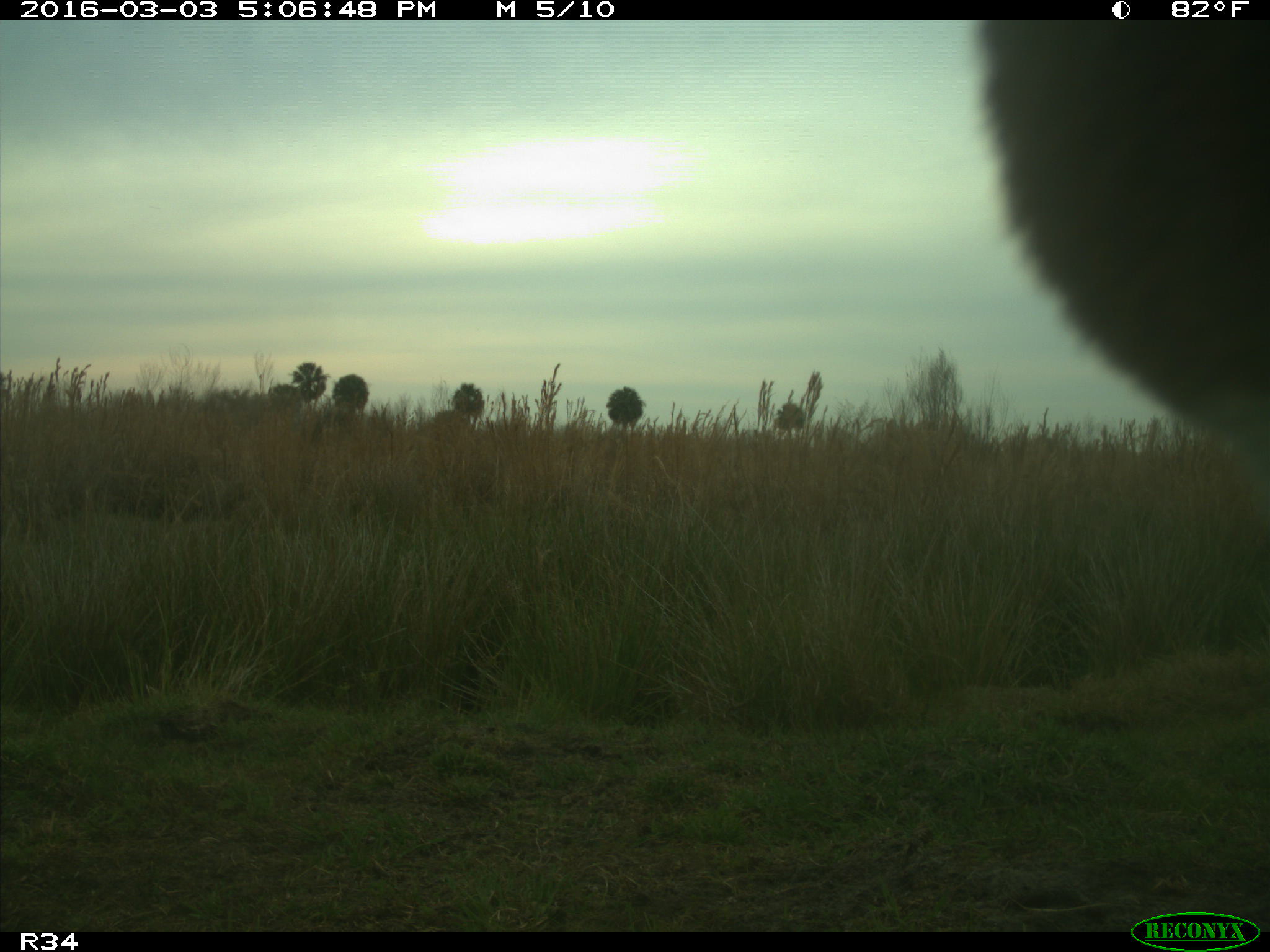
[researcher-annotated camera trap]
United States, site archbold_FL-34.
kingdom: Animalia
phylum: Chordata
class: Mammalia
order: Artiodactyla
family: Bovidae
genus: Bos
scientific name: Bos taurus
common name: domestic cow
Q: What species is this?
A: Bos taurus (domestic cow).